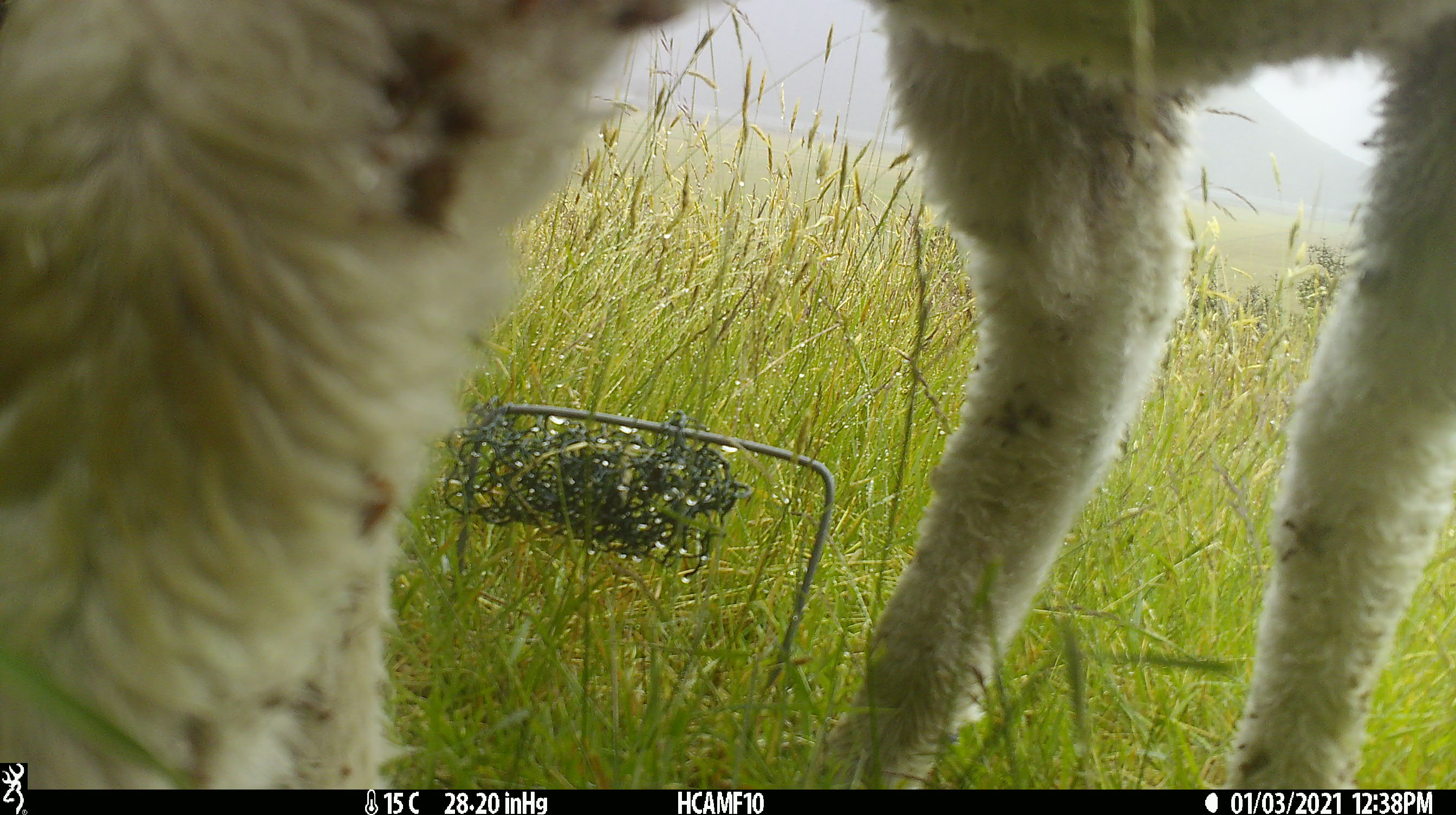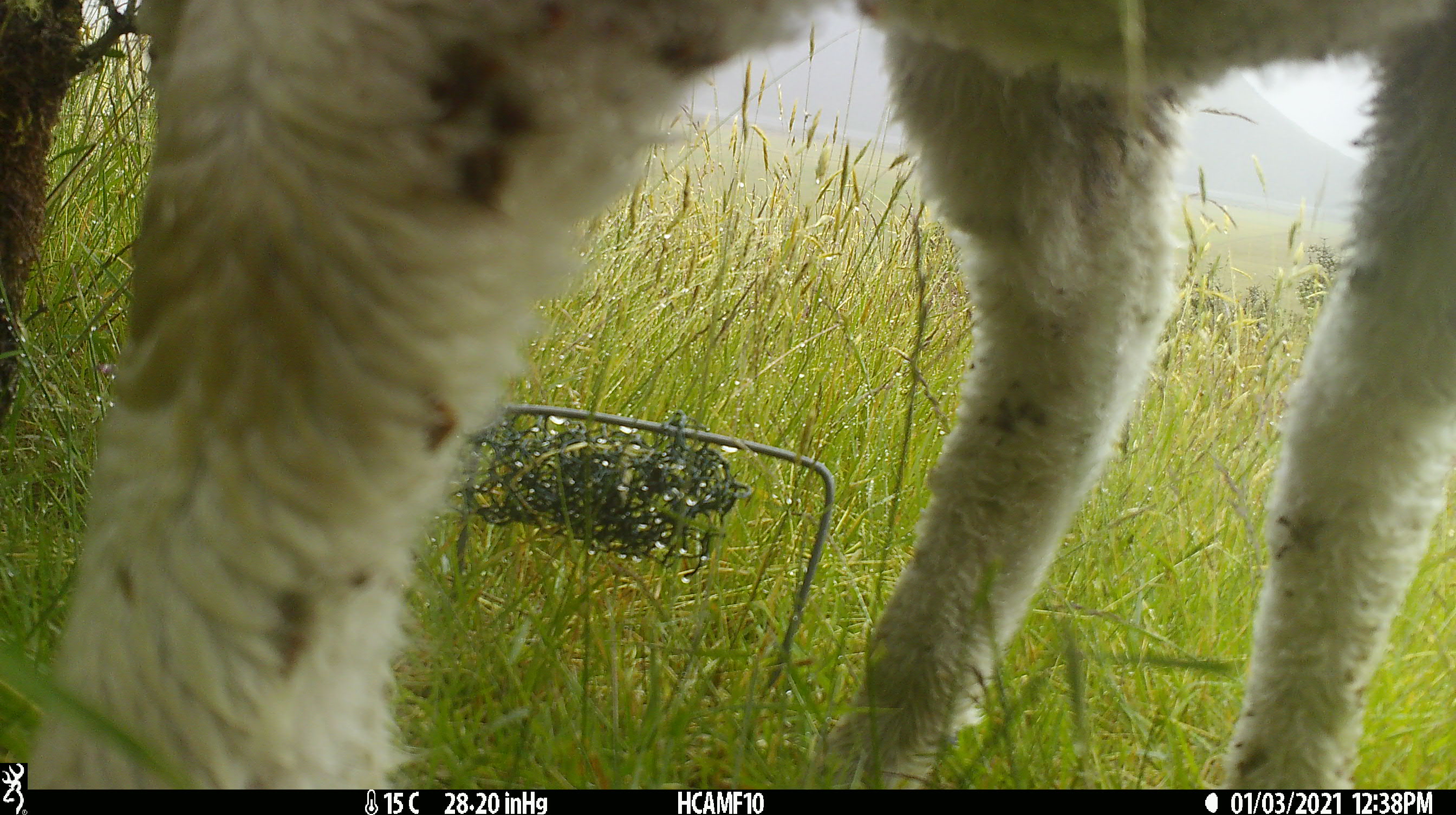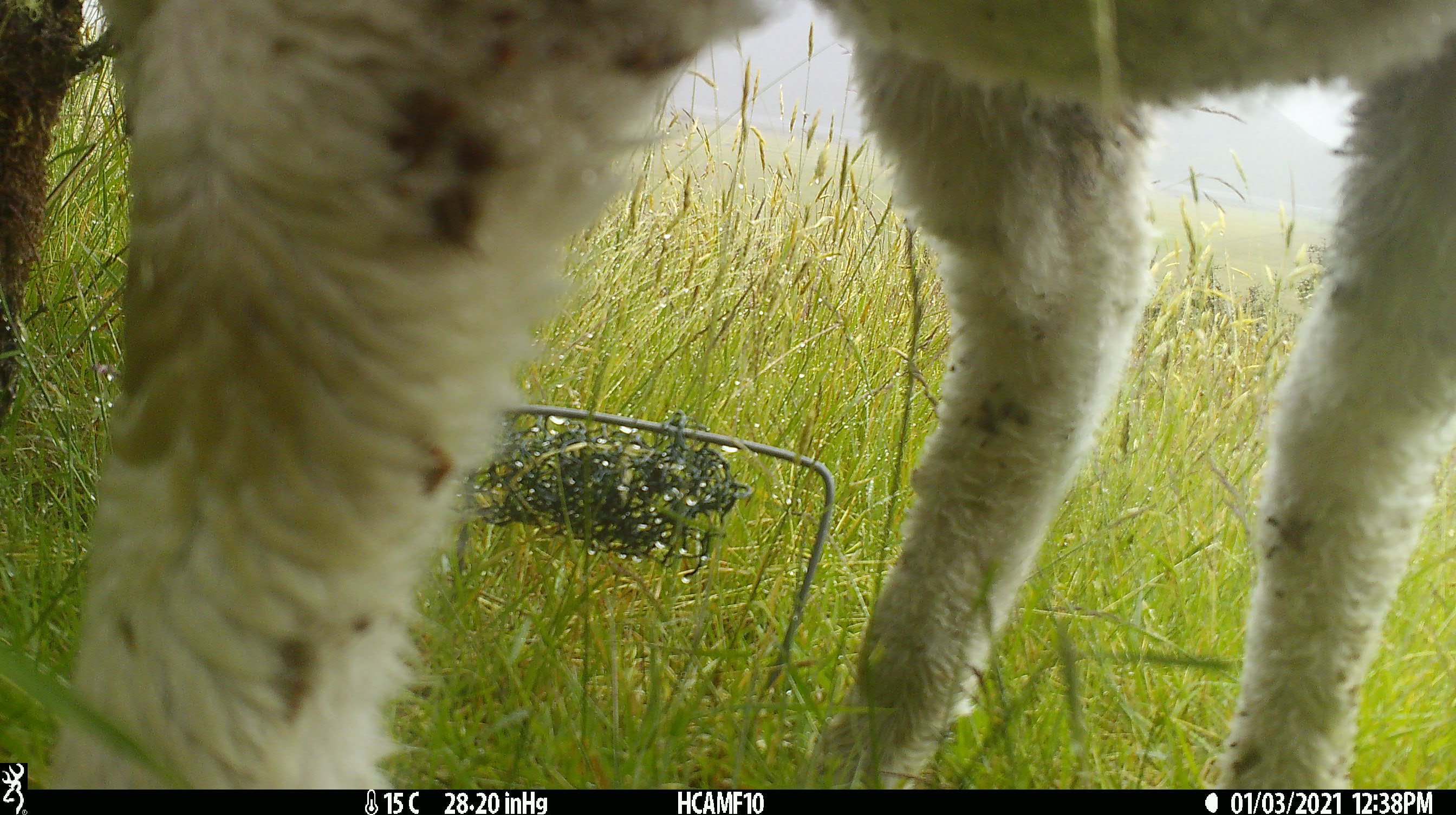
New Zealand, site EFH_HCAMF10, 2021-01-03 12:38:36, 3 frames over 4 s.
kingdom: Animalia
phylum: Chordata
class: Mammalia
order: Artiodactyla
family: Bovidae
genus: Ovis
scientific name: Ovis aries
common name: domestic sheep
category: sheep